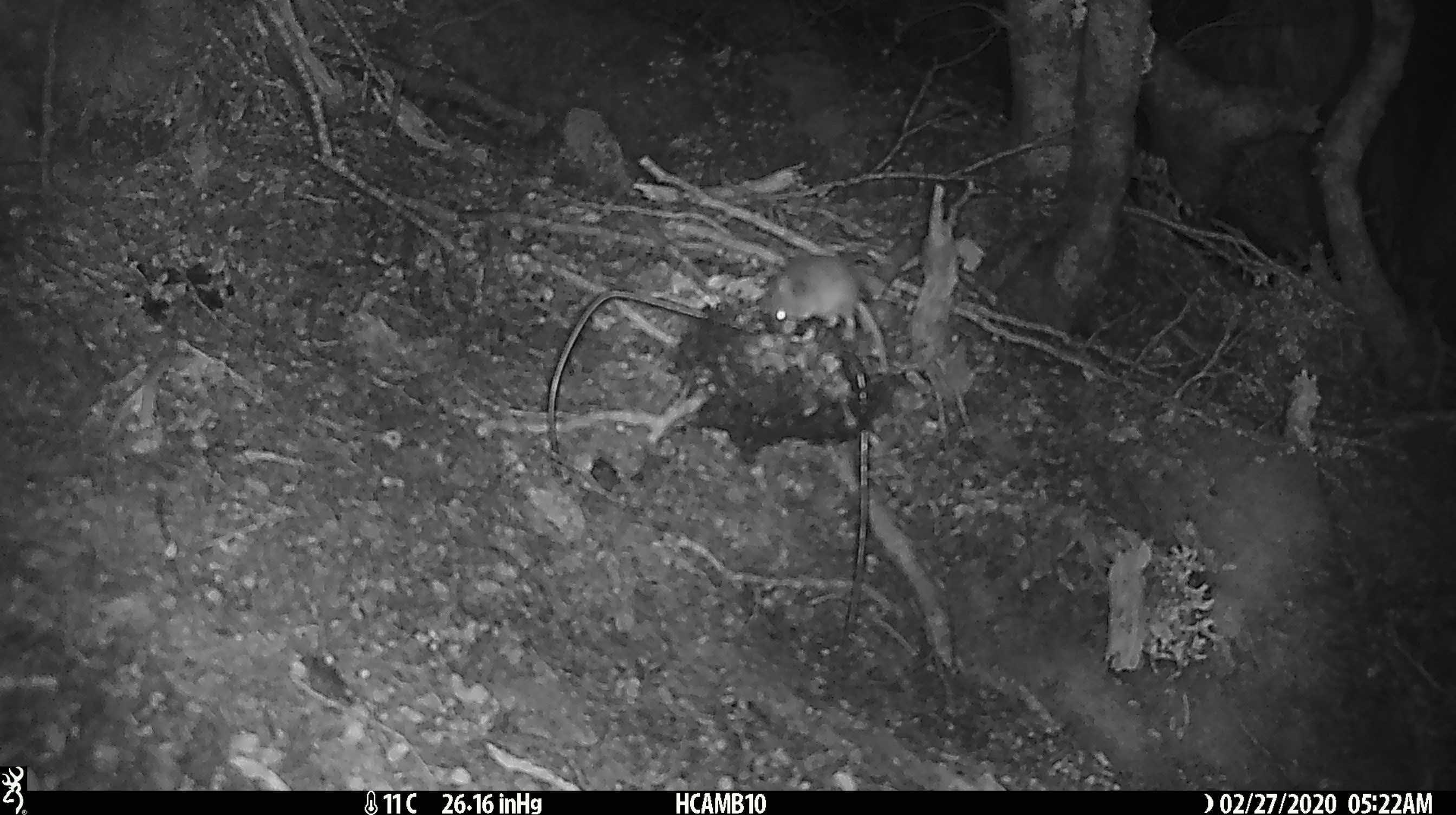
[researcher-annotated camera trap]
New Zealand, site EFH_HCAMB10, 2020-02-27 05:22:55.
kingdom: Animalia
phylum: Chordata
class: Mammalia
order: Rodentia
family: Muridae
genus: Mus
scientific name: Mus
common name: mouse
Mouse (Mus).